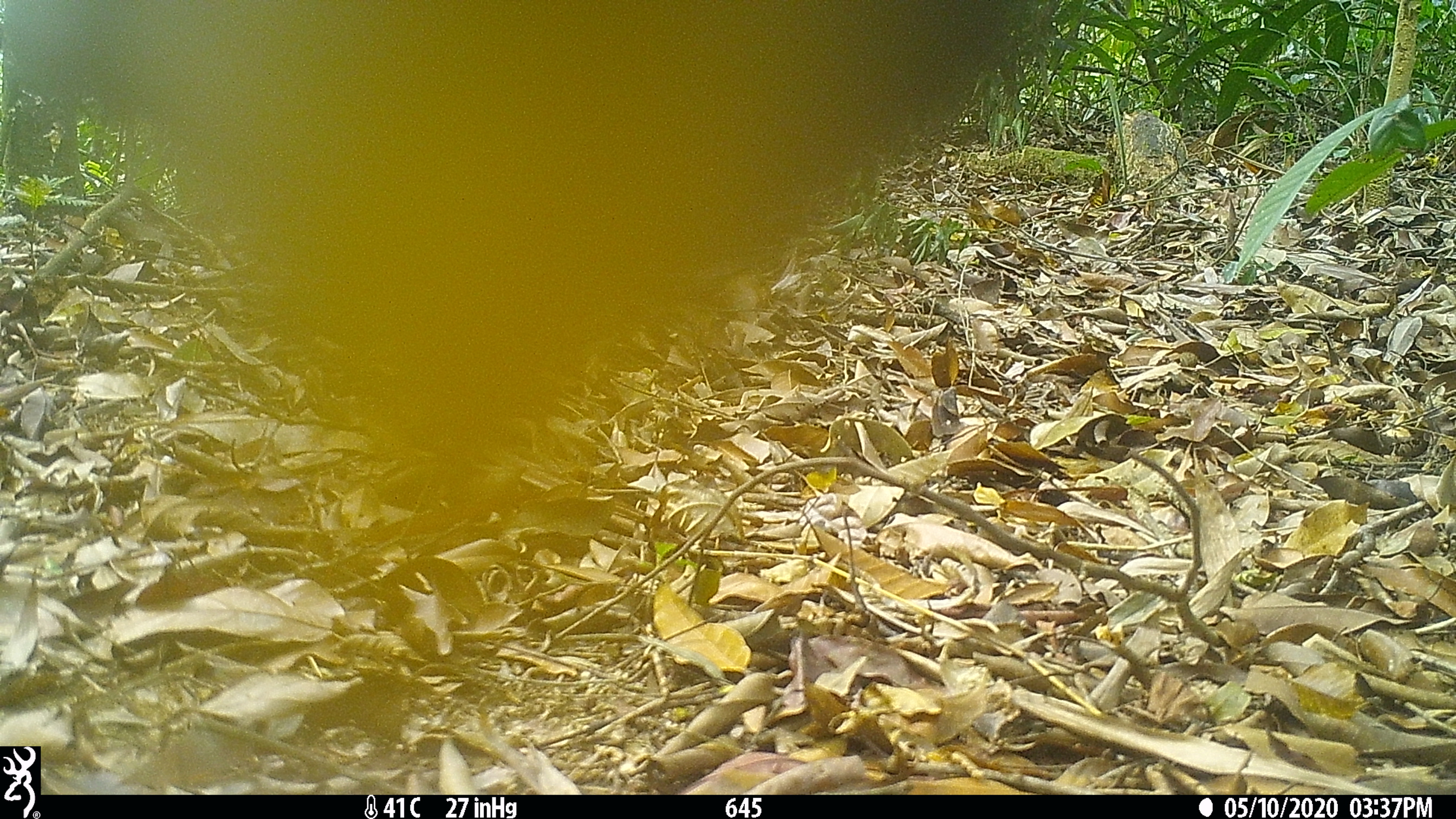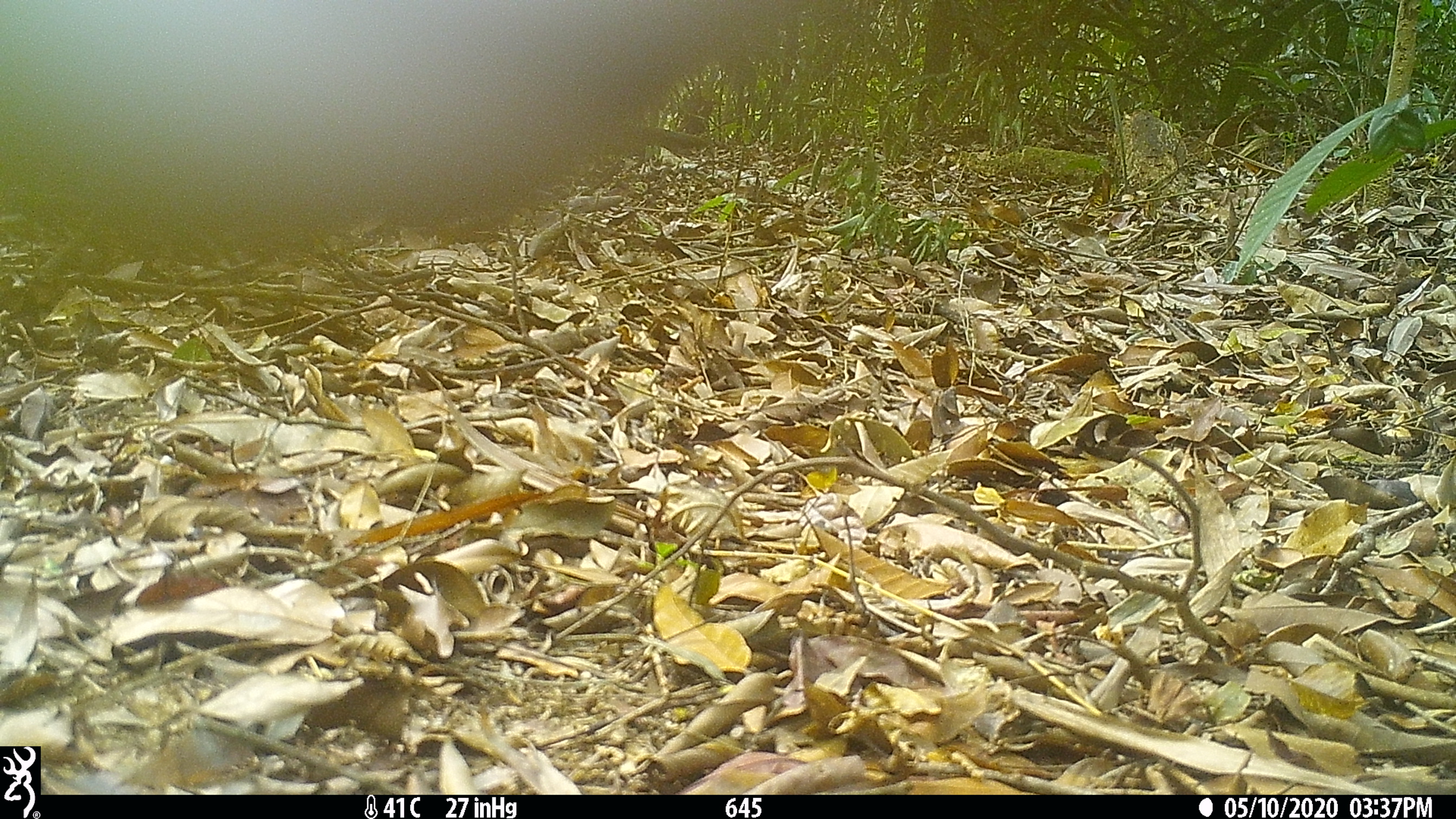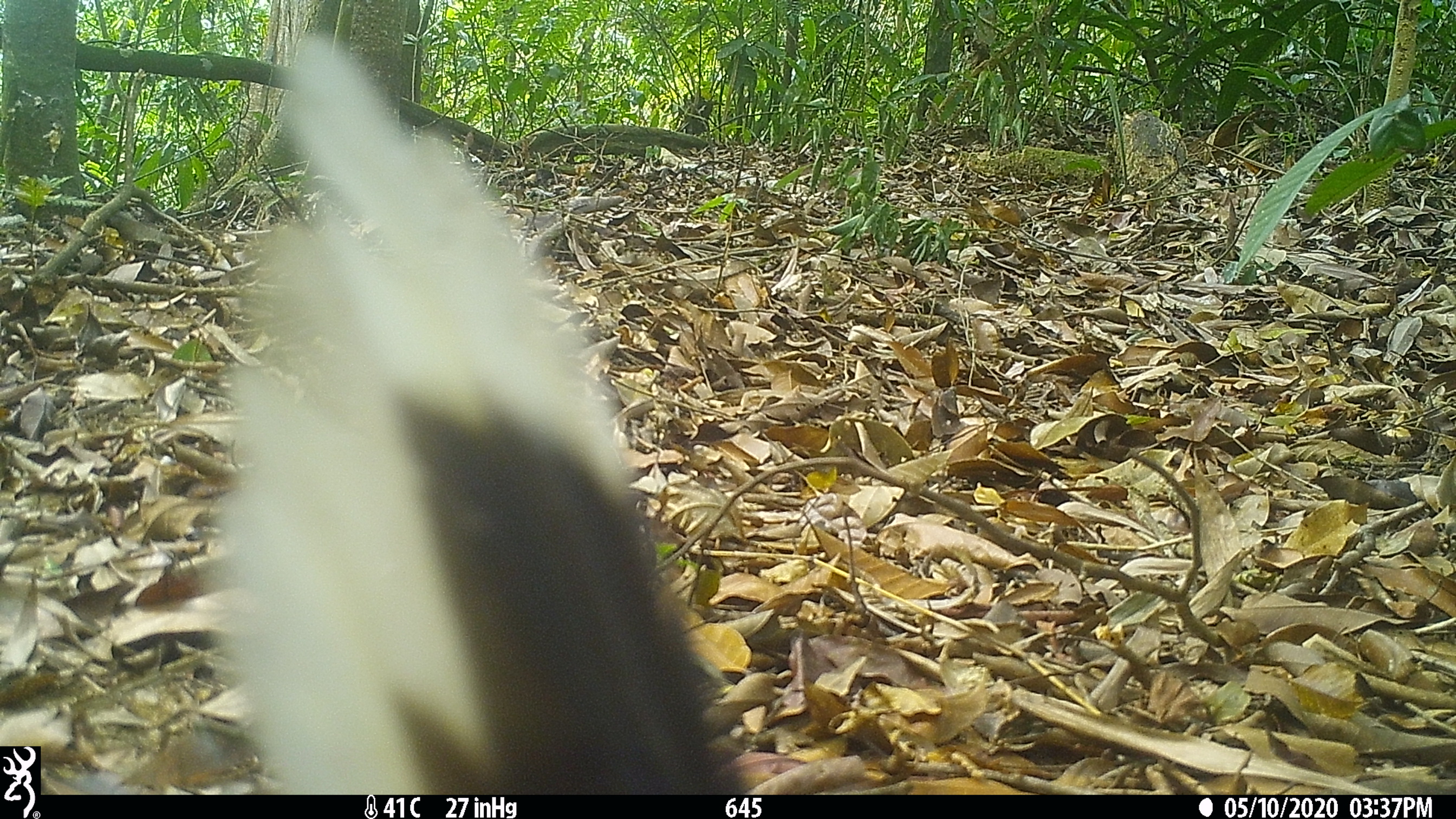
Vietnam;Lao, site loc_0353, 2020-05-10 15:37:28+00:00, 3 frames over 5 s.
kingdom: Animalia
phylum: Chordata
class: Aves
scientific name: Aves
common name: bird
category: unidentified bird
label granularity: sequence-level